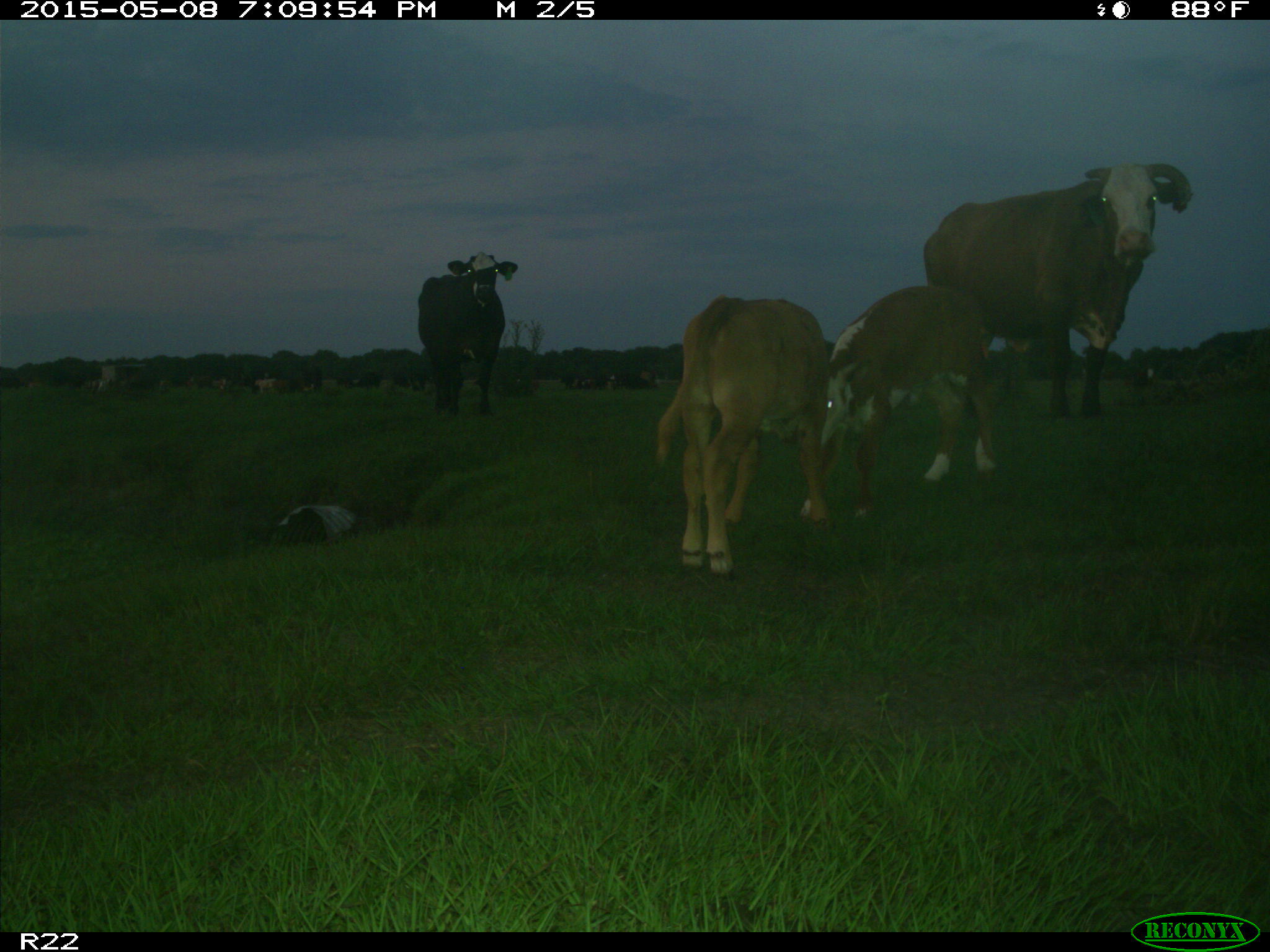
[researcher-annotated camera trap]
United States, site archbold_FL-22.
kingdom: Animalia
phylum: Chordata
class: Mammalia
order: Artiodactyla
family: Bovidae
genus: Bos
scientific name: Bos taurus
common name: domestic cow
Bos taurus (domestic cow).